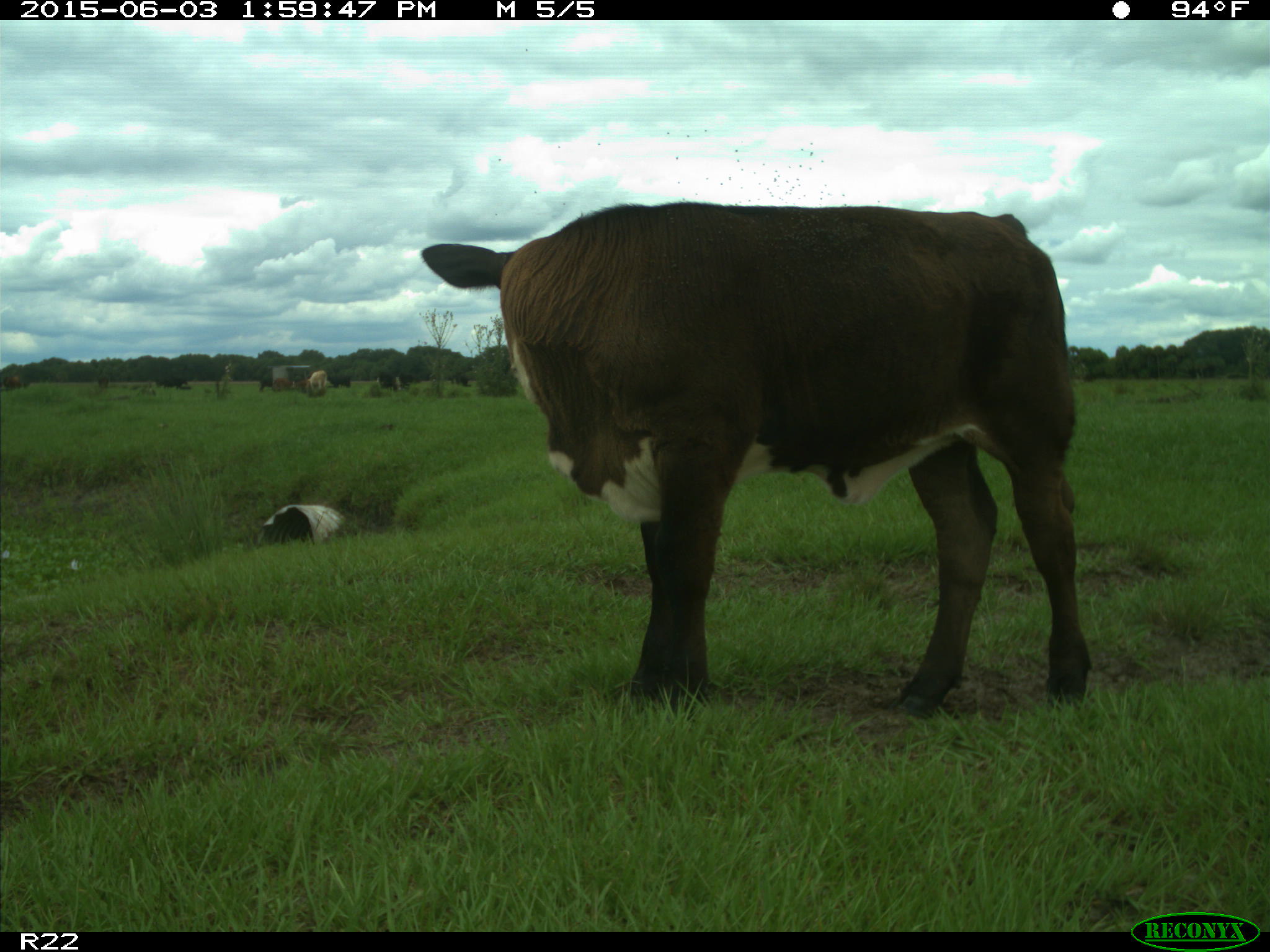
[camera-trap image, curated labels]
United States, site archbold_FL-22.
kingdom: Animalia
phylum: Chordata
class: Mammalia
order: Artiodactyla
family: Bovidae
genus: Bos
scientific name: Bos taurus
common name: domestic cow